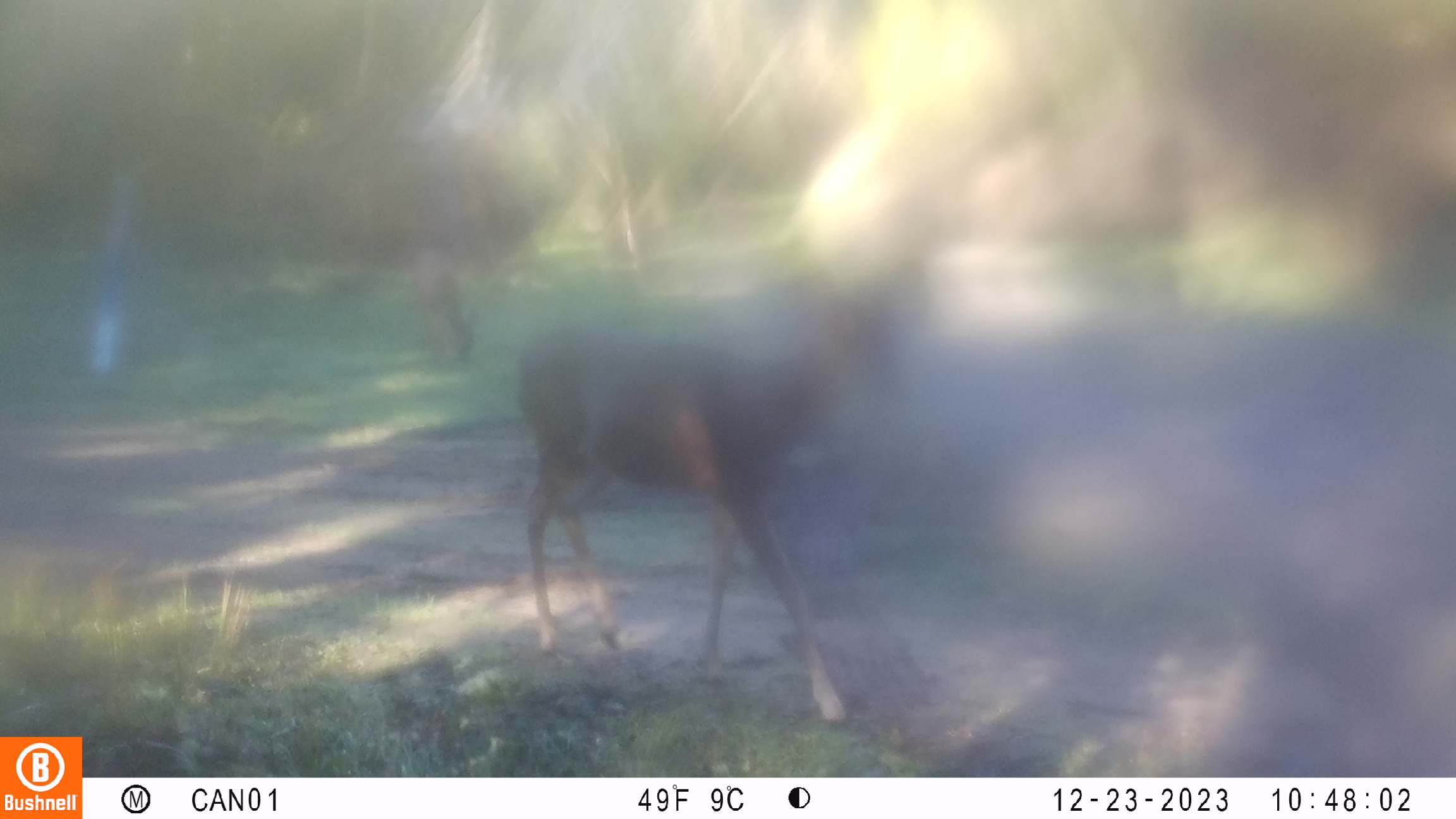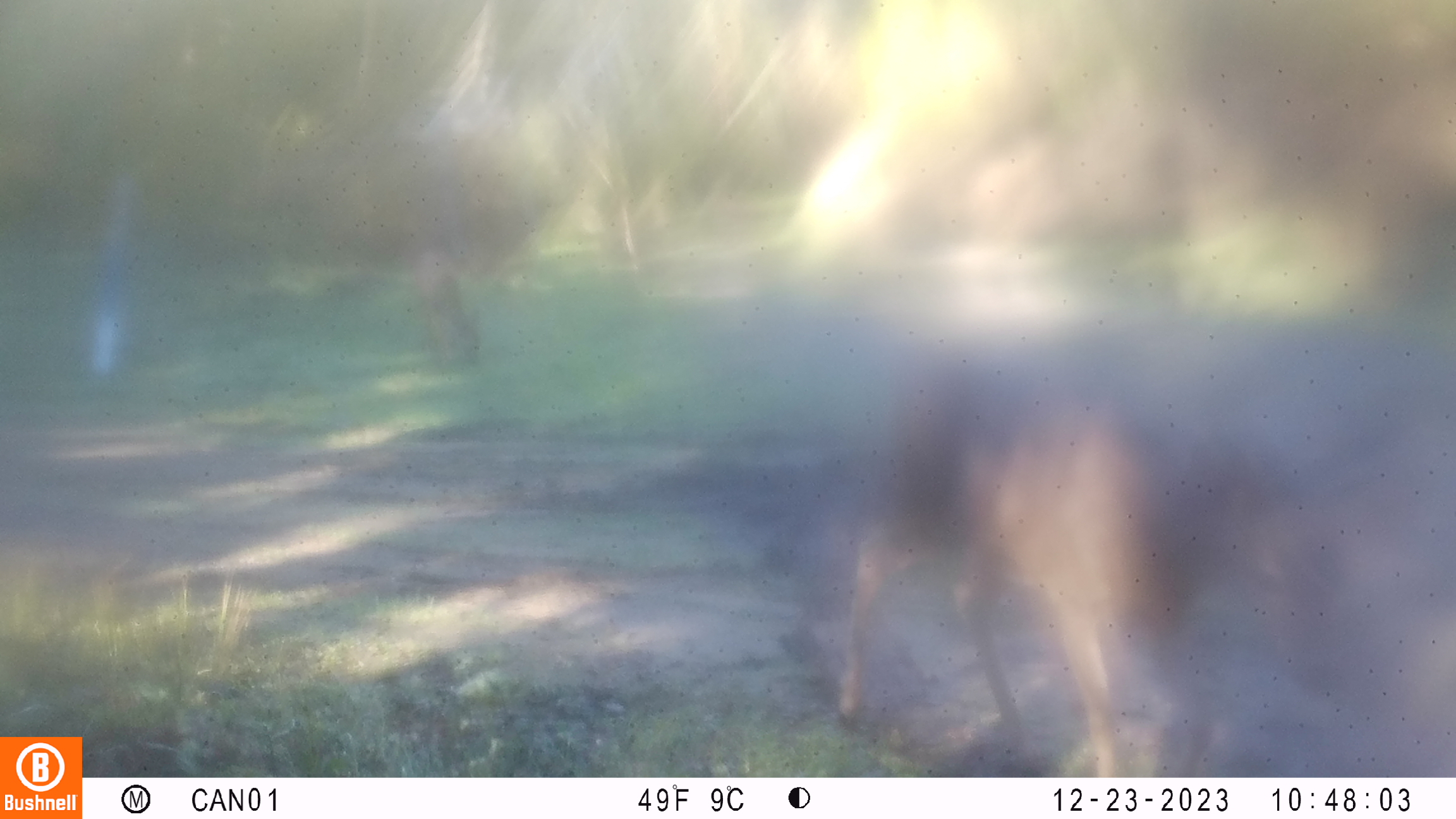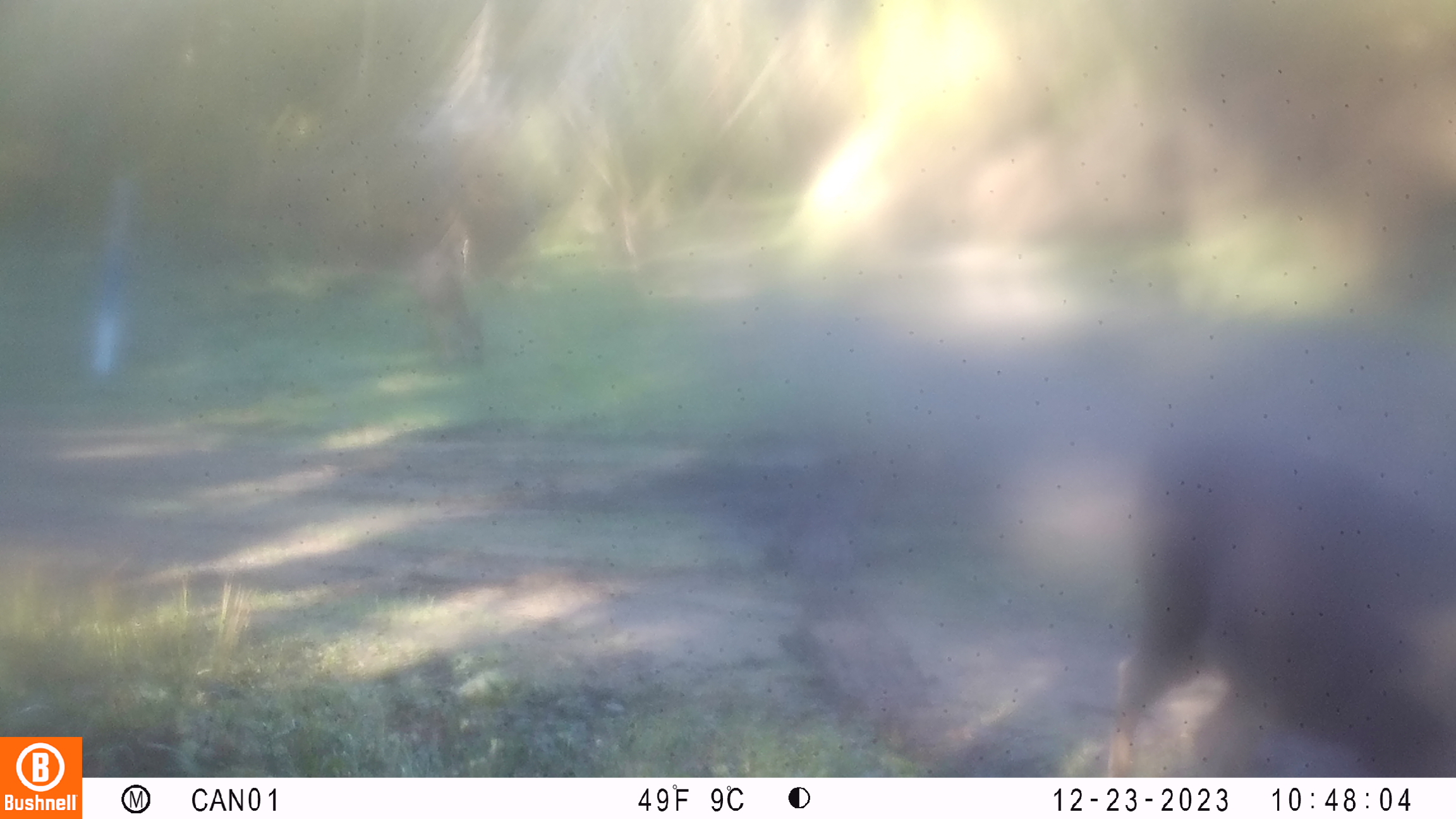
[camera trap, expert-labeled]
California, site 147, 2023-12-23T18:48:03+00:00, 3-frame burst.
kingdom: Animalia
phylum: Chordata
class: Mammalia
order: Artiodactyla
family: Cervidae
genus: Odocoileus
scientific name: Odocoileus hemionus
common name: mule deer